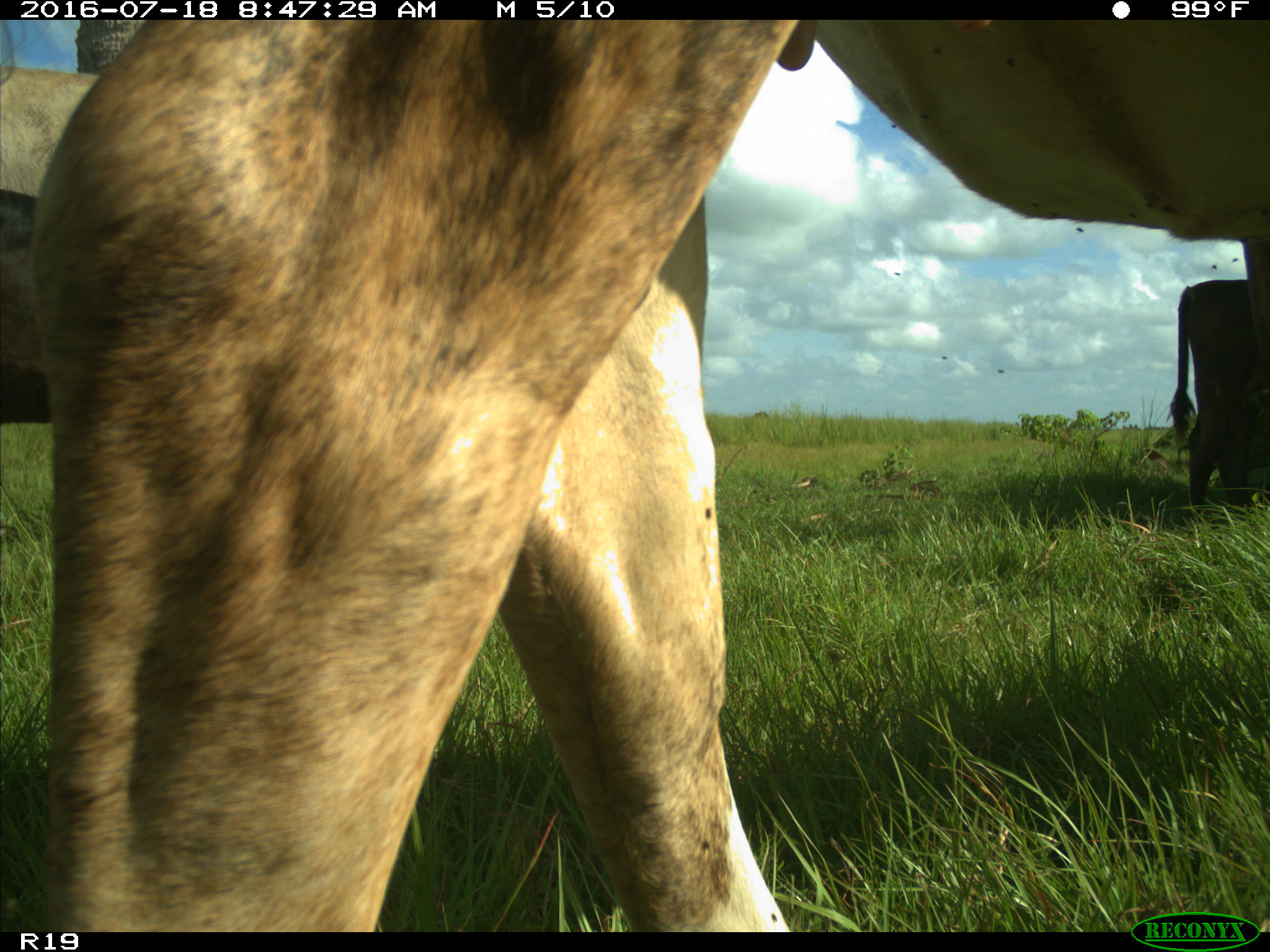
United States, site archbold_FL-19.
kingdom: Animalia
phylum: Chordata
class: Mammalia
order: Artiodactyla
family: Bovidae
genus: Bos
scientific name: Bos taurus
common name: domestic cow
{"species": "Bos taurus (domestic cow)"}